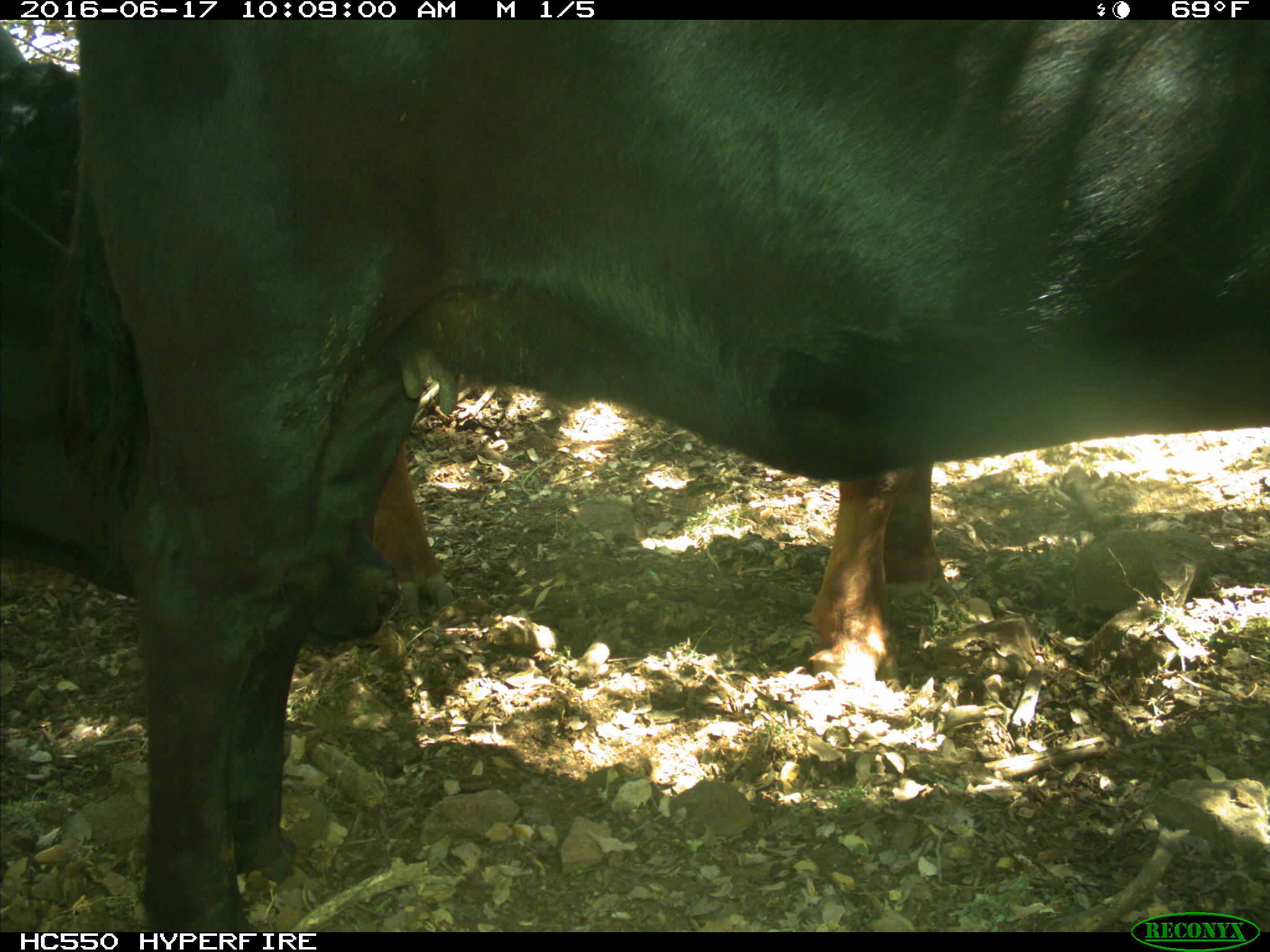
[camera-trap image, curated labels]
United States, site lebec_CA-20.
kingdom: Animalia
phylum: Chordata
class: Mammalia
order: Artiodactyla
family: Bovidae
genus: Bos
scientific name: Bos taurus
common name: domestic cow